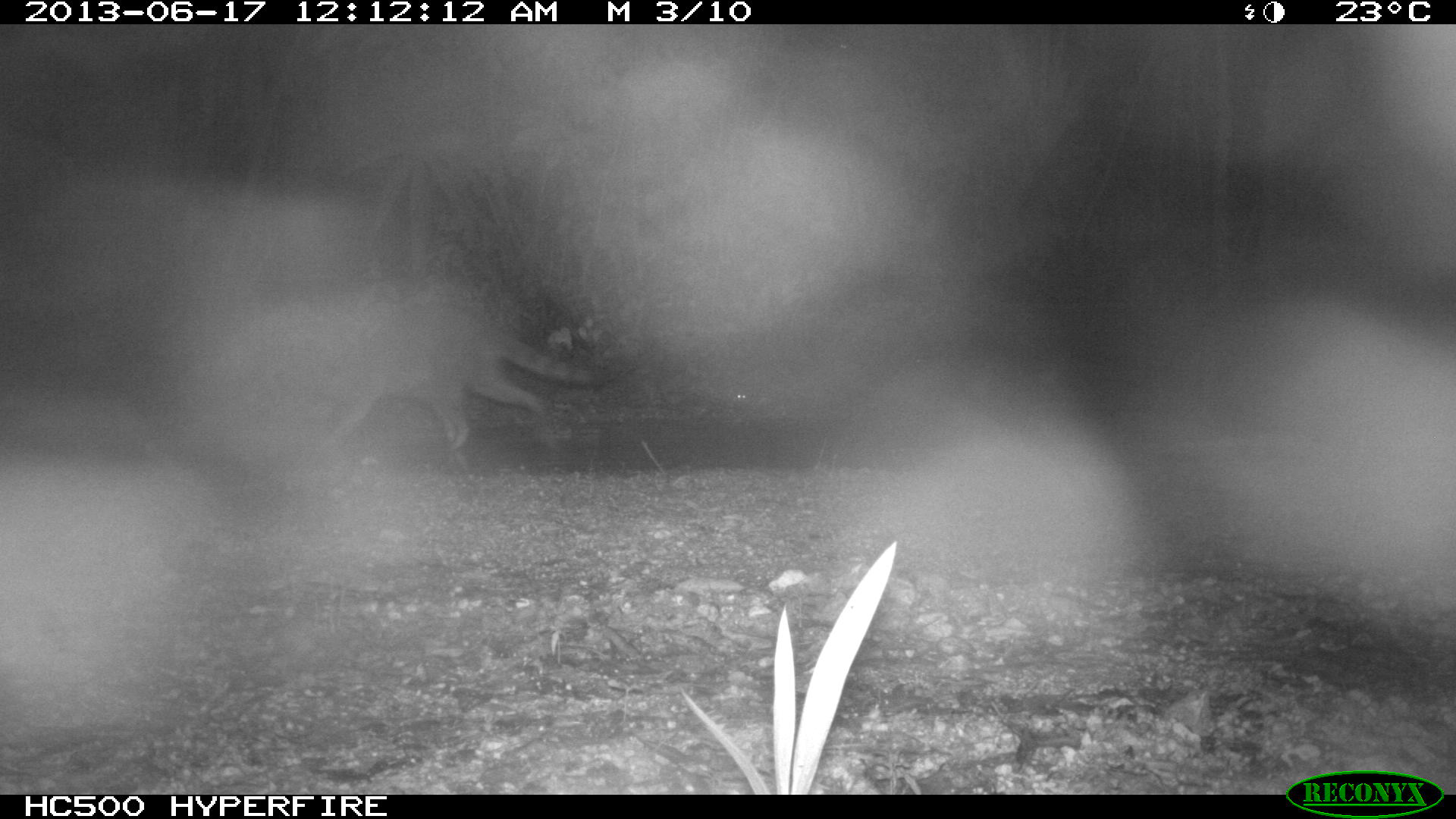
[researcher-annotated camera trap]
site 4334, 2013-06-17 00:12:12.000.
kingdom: Animalia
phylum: Chordata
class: Mammalia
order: Carnivora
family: Procyonidae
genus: Procyon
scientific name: Procyon lotor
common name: common raccoon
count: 1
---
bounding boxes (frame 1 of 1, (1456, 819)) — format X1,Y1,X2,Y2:
procyon lotor: 218,289,607,447